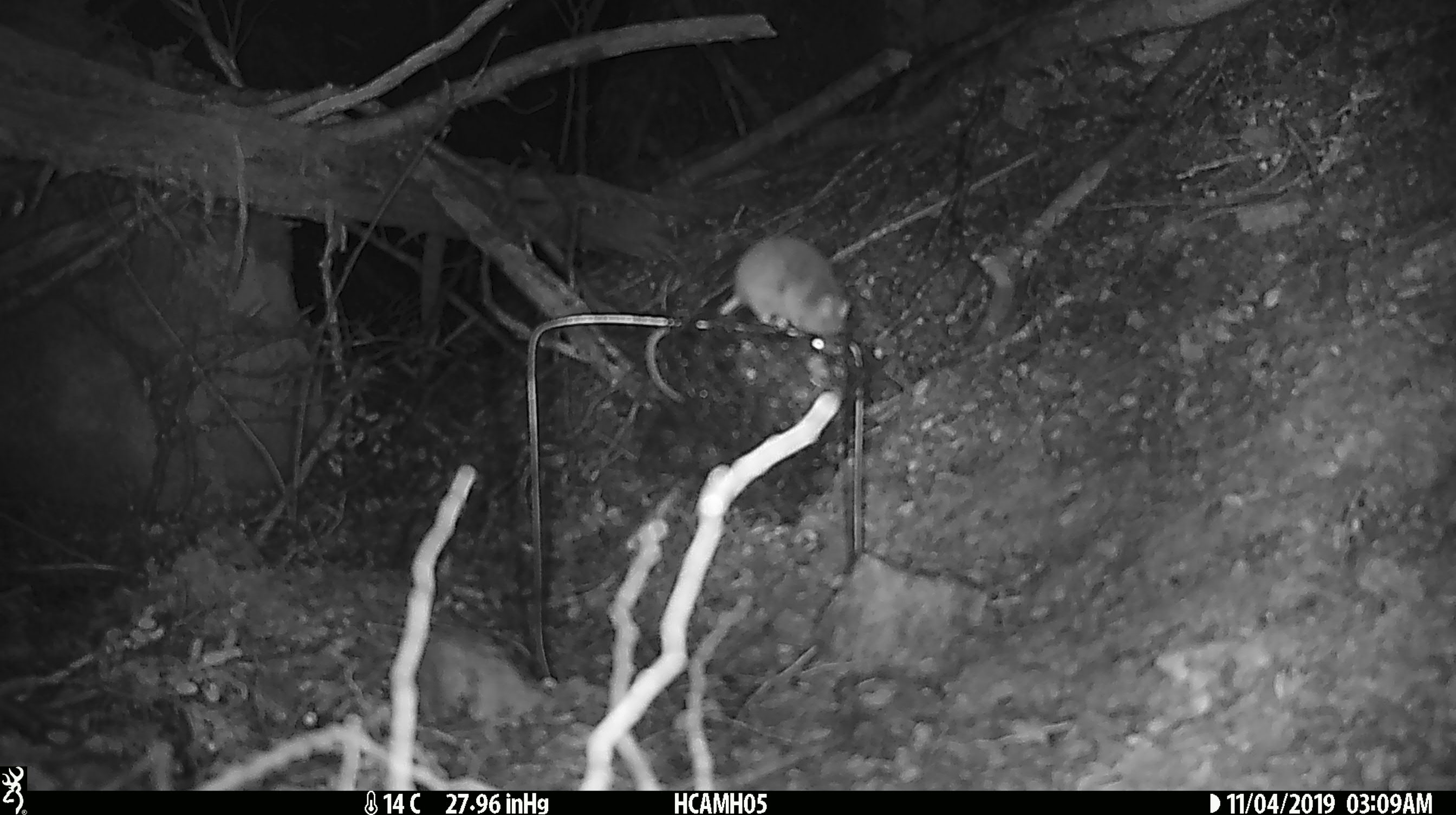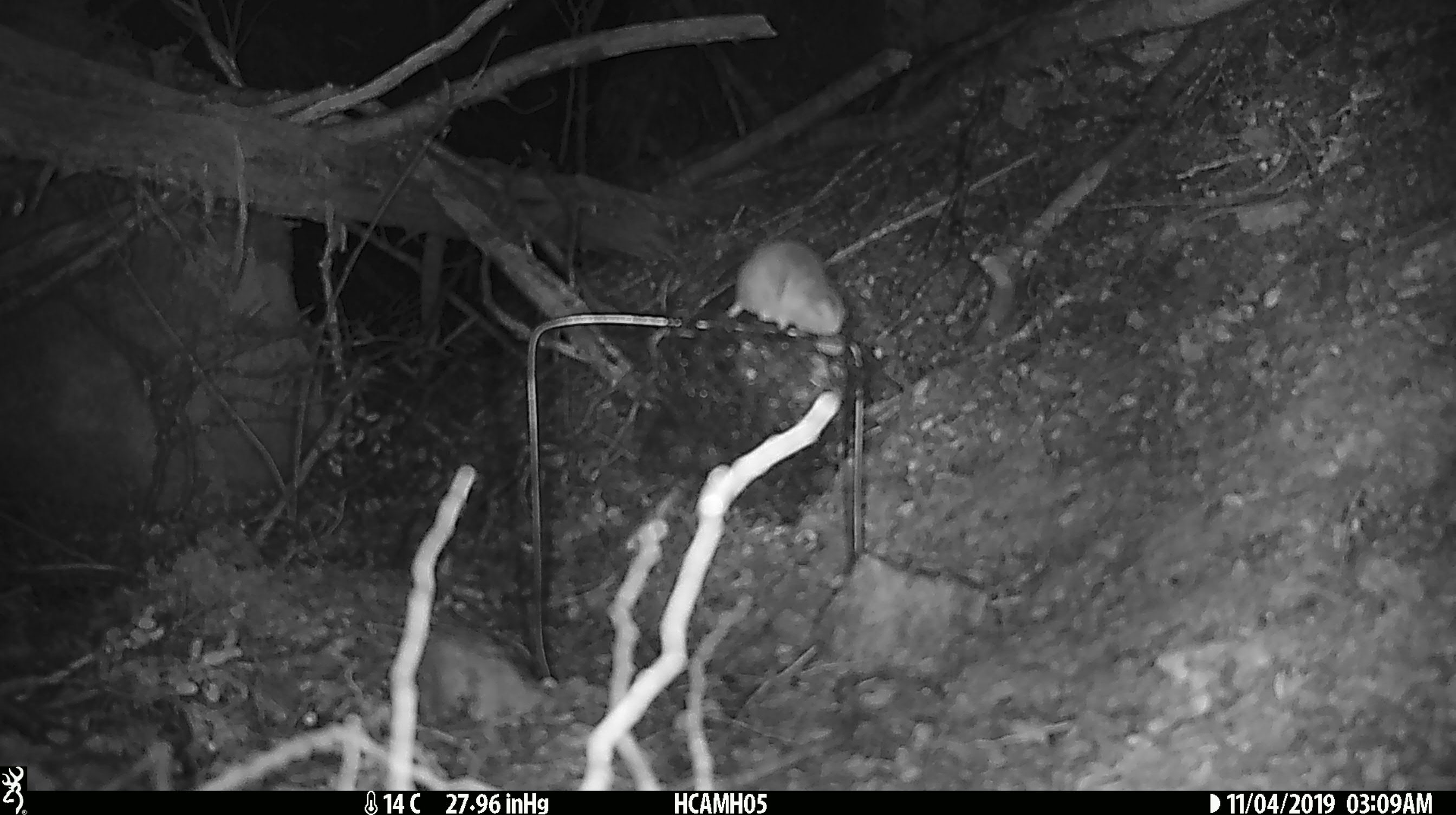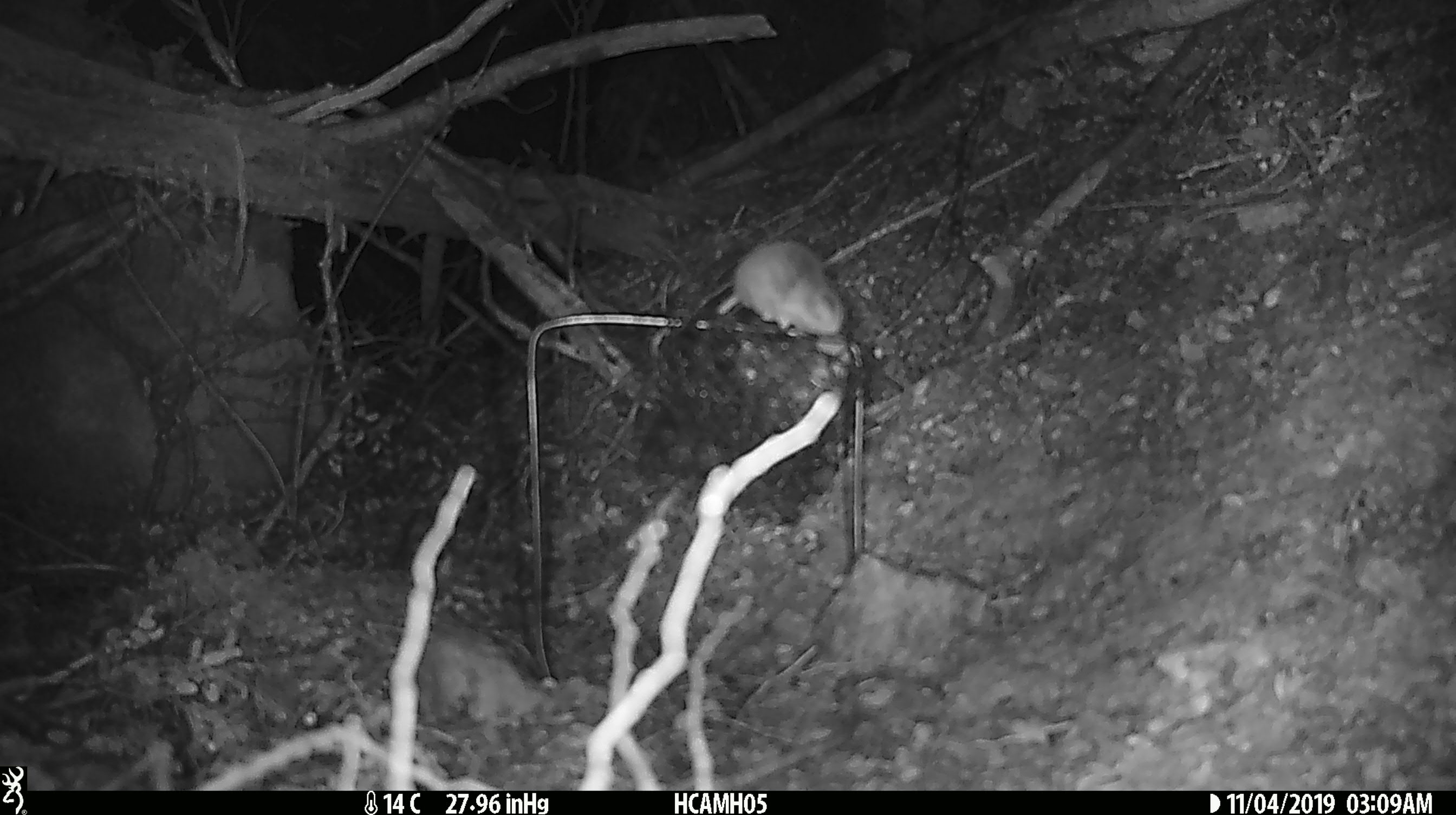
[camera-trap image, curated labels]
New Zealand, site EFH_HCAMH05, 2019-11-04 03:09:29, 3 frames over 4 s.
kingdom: Animalia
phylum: Chordata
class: Mammalia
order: Rodentia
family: Muridae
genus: Mus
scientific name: Mus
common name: mouse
Mouse (Mus).